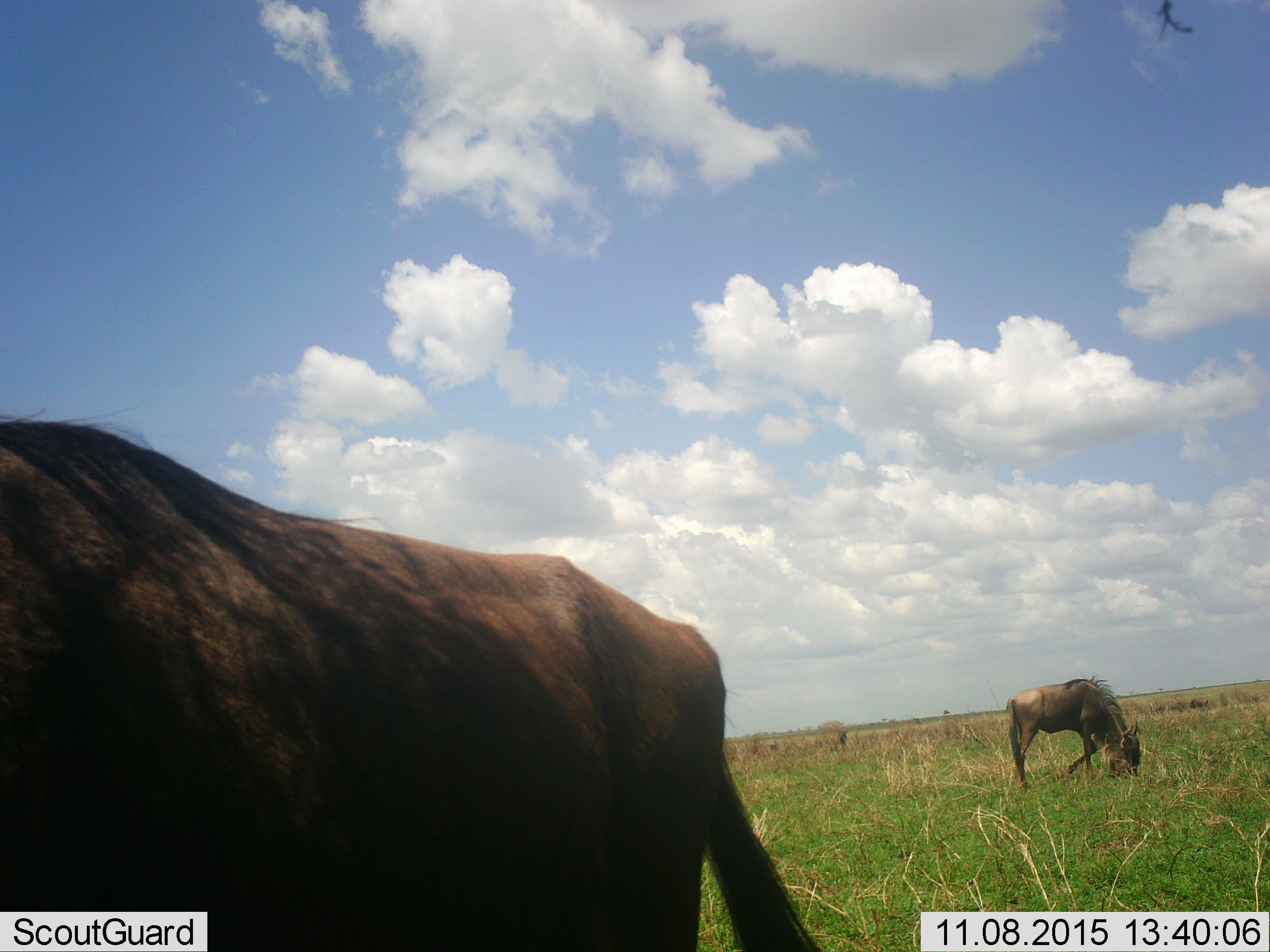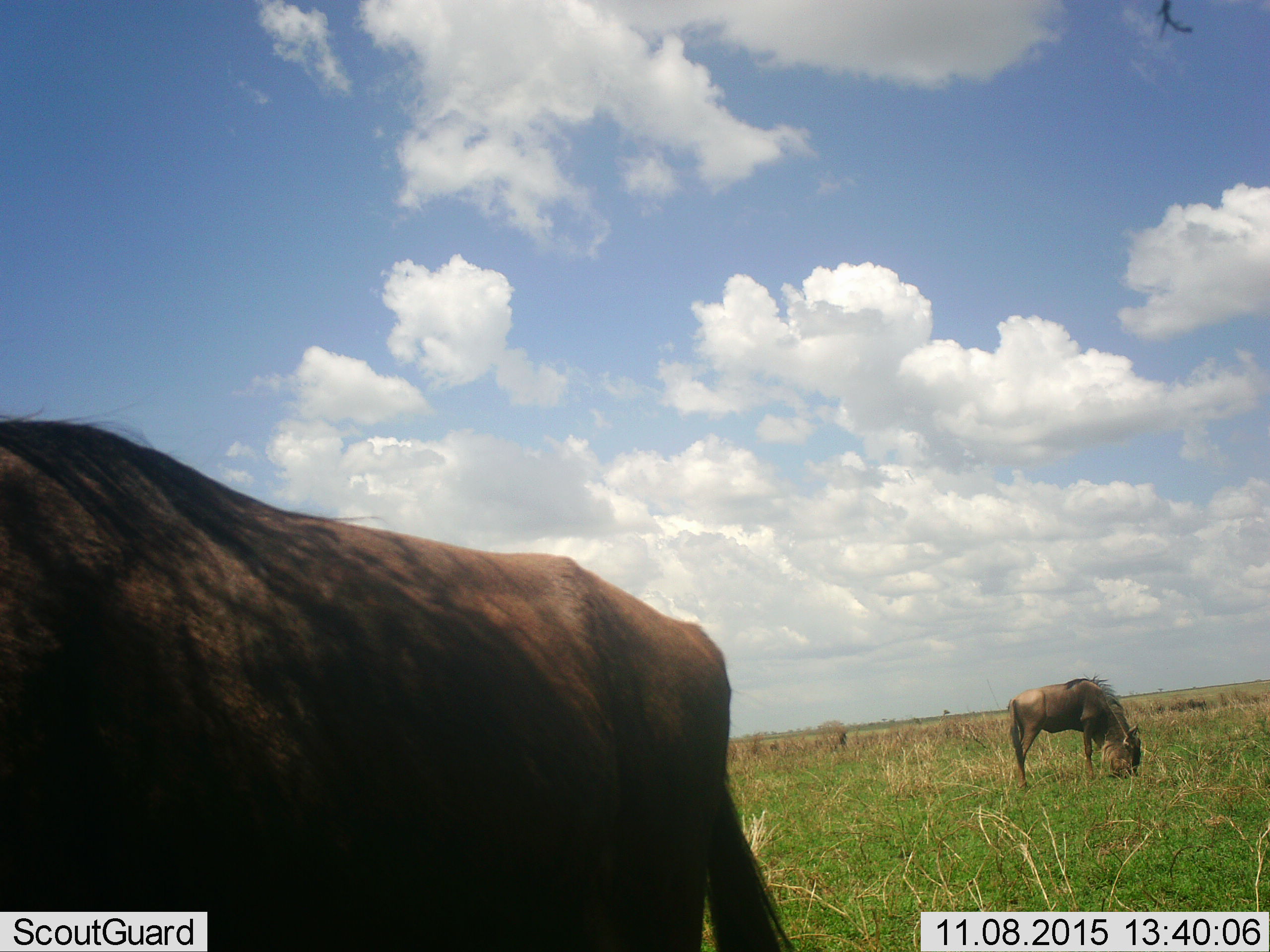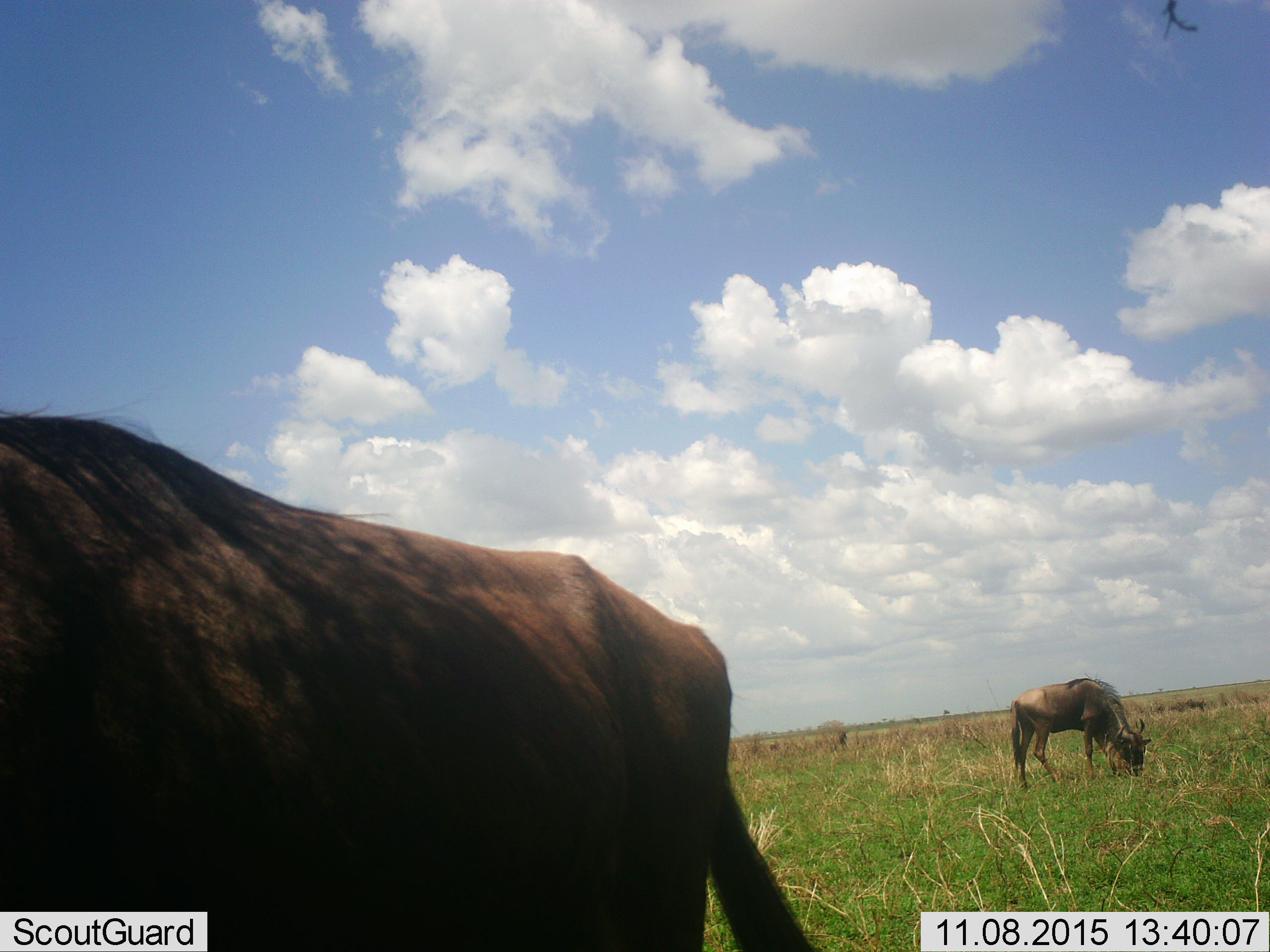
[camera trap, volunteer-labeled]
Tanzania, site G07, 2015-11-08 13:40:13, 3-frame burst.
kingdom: Animalia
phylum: Chordata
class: Mammalia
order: Artiodactyla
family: Bovidae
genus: Connochaetes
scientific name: Connochaetes taurinus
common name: blue wildebeest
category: wildebeest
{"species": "wildebeest (blue wildebeest) (Connochaetes taurinus)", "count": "2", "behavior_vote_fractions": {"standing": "20%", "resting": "0%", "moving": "10%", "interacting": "0%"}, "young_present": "0%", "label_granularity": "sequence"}